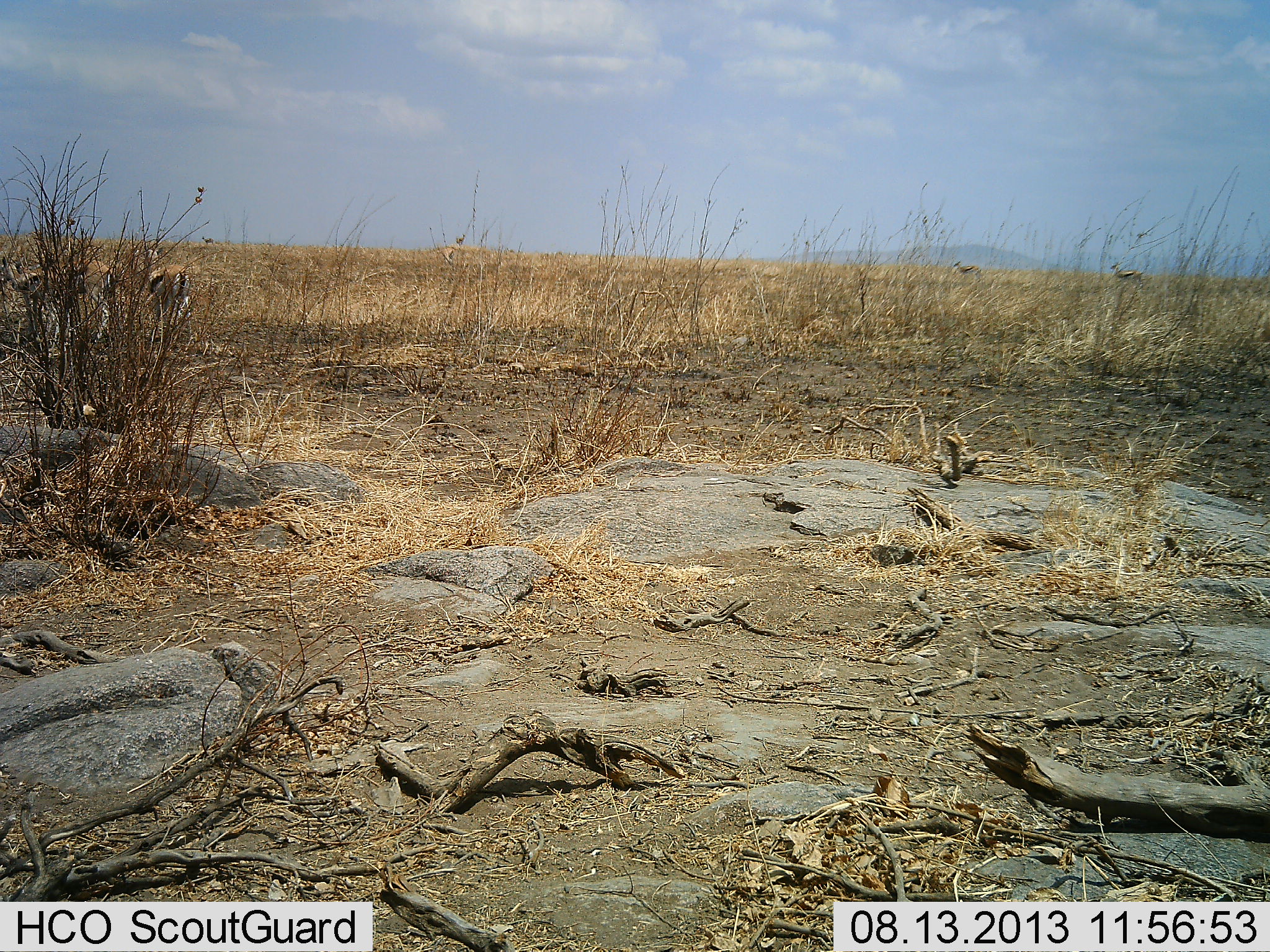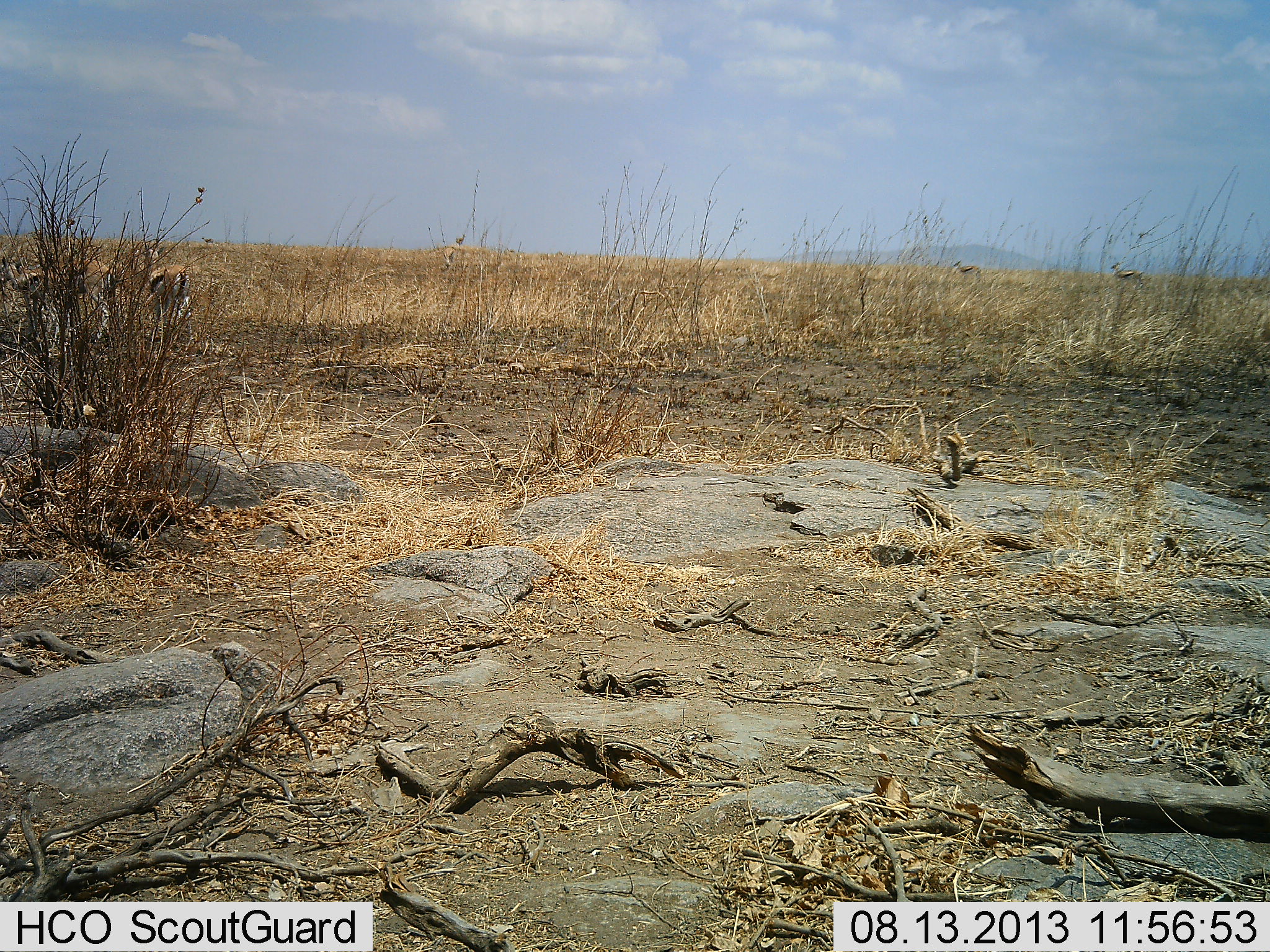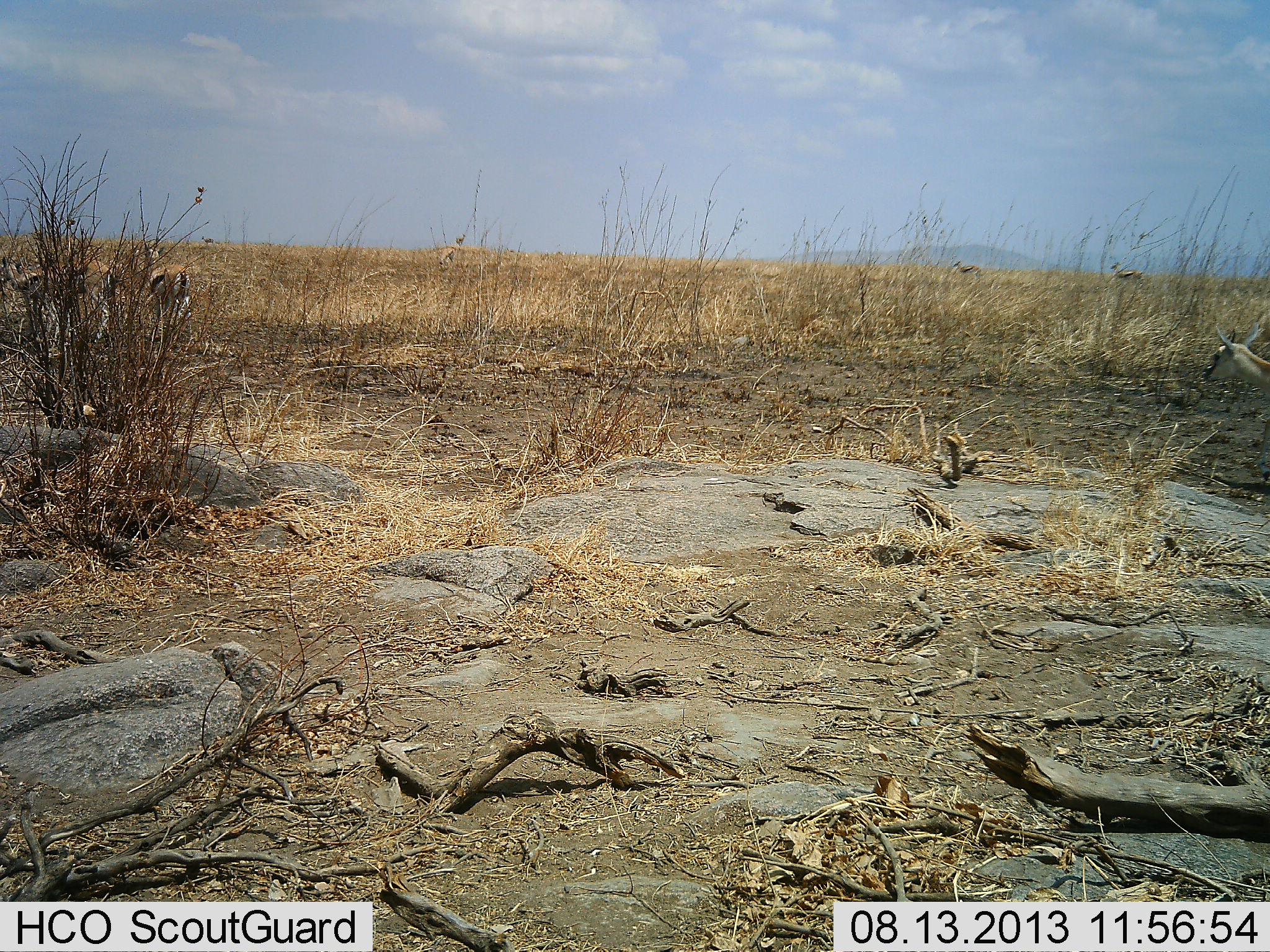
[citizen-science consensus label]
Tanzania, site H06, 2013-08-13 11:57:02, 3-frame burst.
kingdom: Animalia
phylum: Chordata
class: Mammalia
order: Artiodactyla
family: Bovidae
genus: Eudorcas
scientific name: Eudorcas thomsonii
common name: thomson's gazelle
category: gazellethomsons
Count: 3.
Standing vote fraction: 70%.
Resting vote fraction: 0%.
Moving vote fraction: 70%.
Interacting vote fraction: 0%.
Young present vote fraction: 0%.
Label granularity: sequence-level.